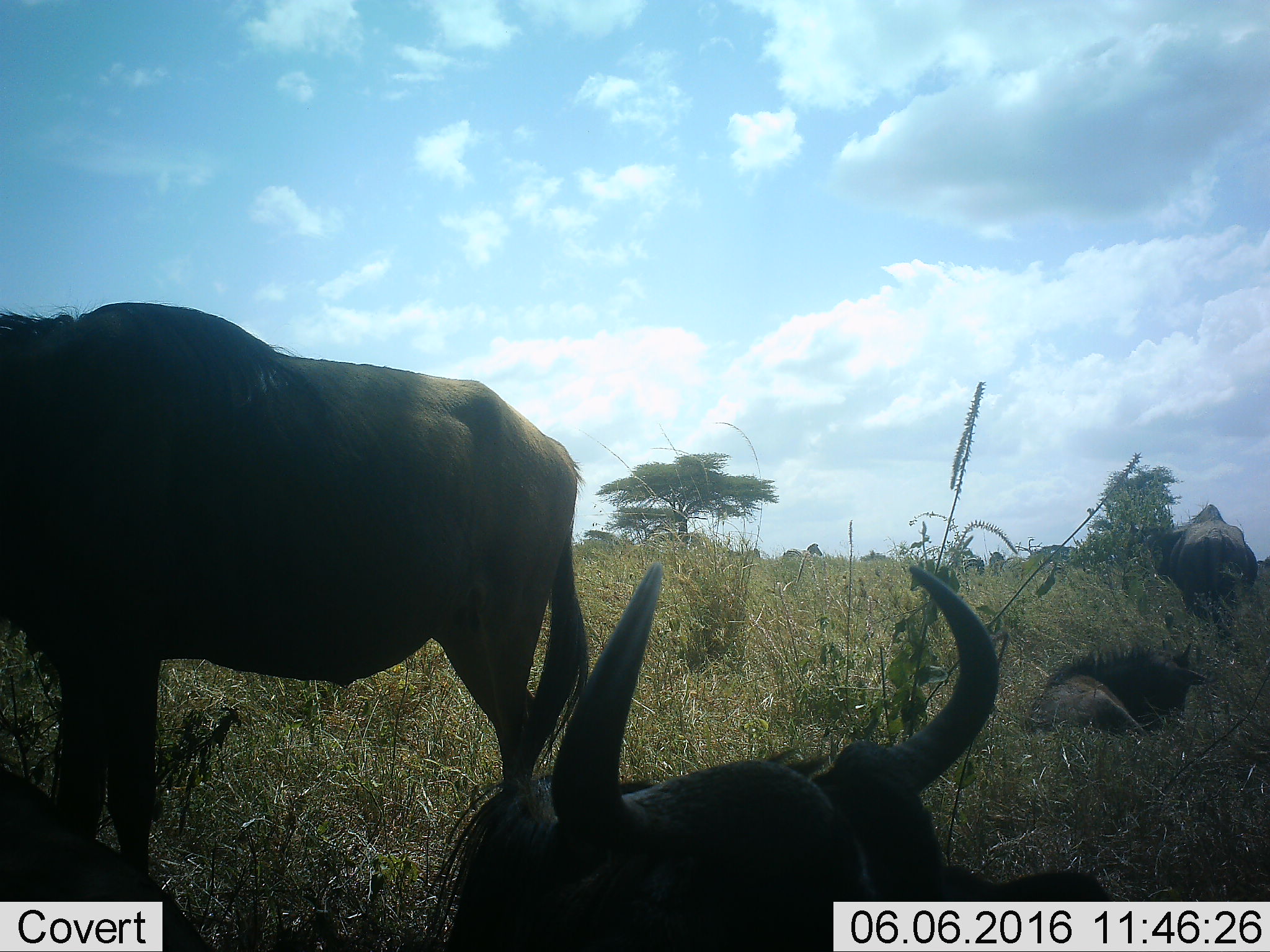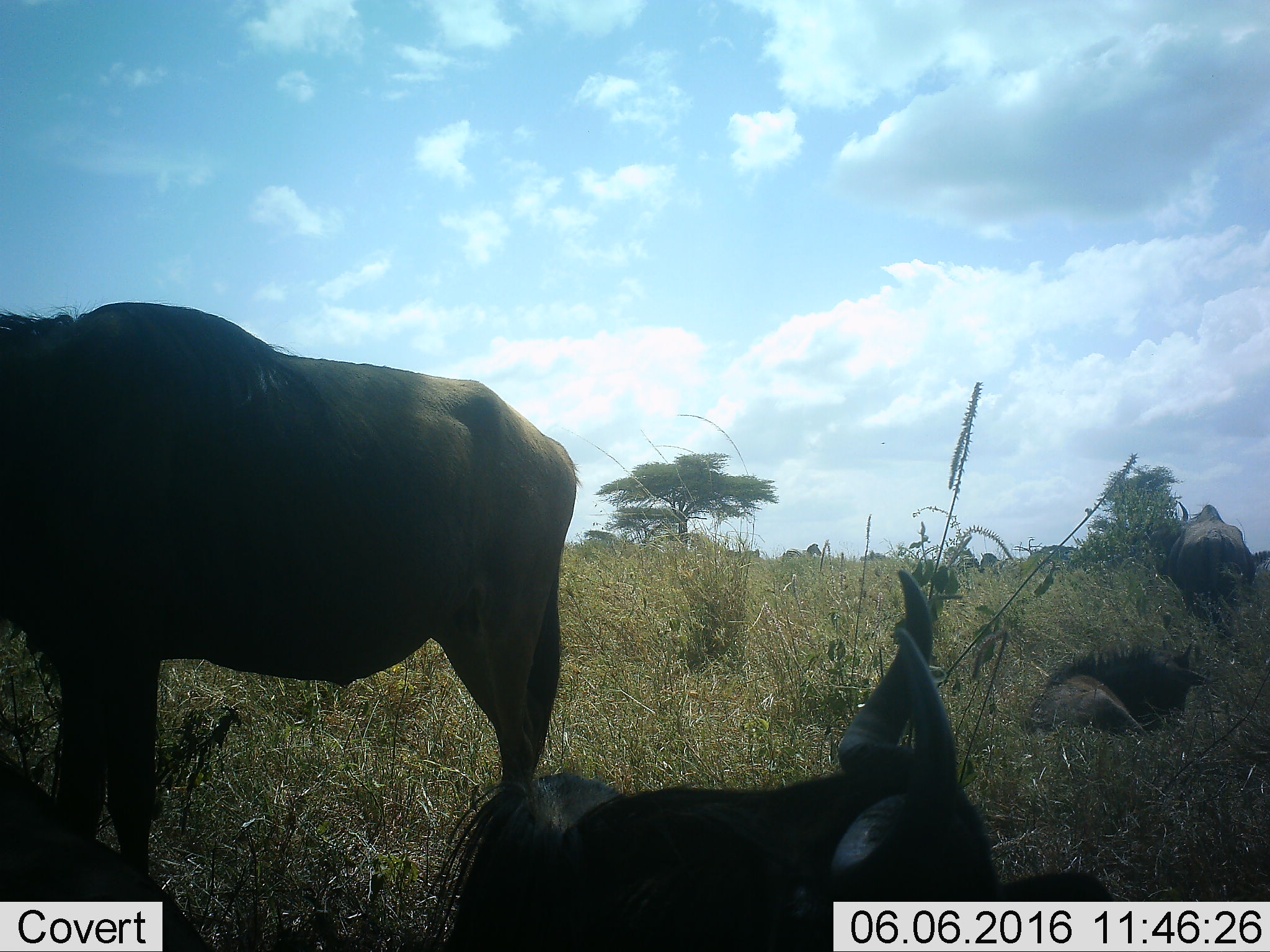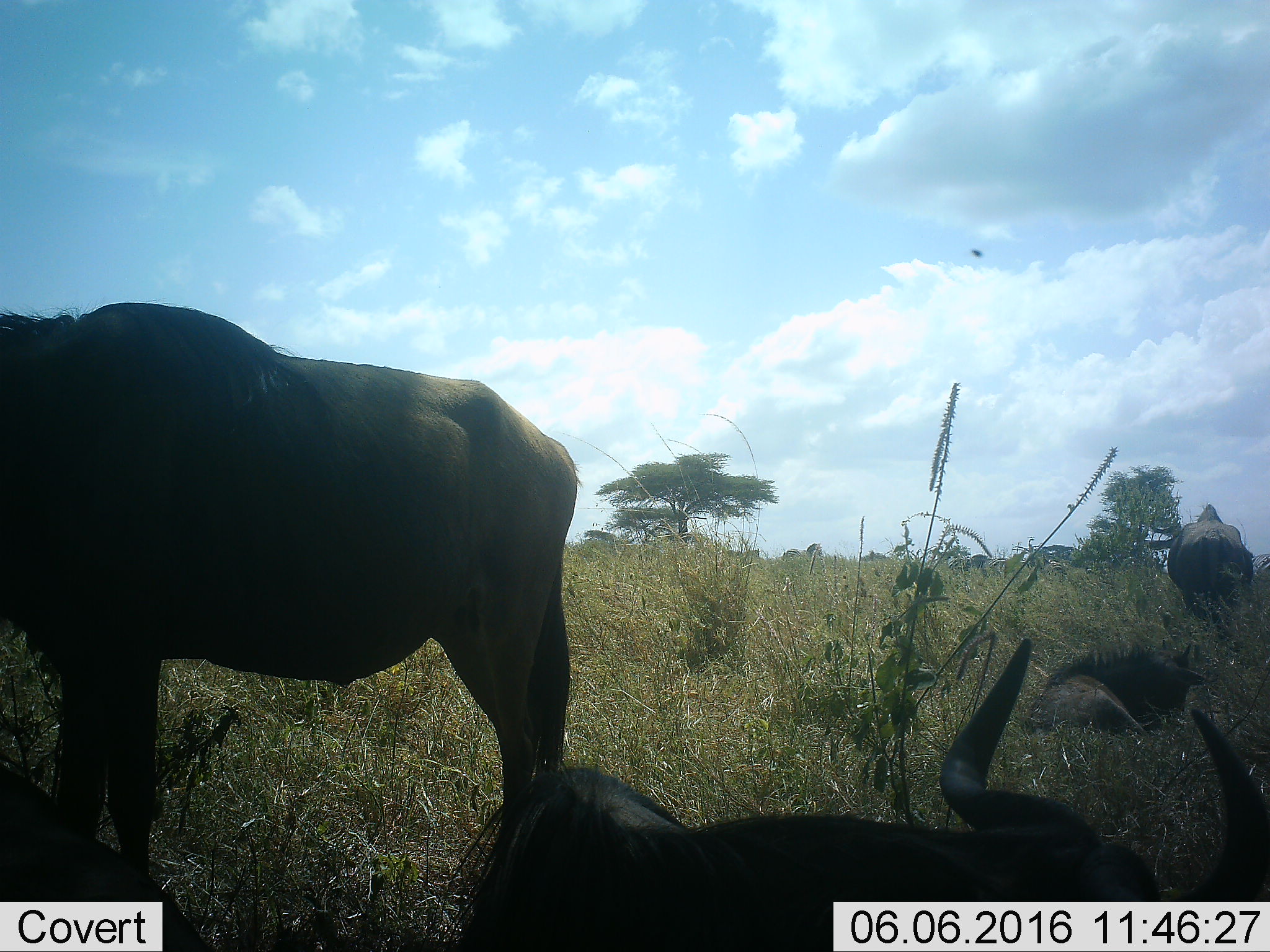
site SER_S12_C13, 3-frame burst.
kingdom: Animalia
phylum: Chordata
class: Mammalia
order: Artiodactyla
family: Bovidae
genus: Connochaetes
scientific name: Connochaetes taurinus taurinus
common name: blue wildebeest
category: wildebeestblue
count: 5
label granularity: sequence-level